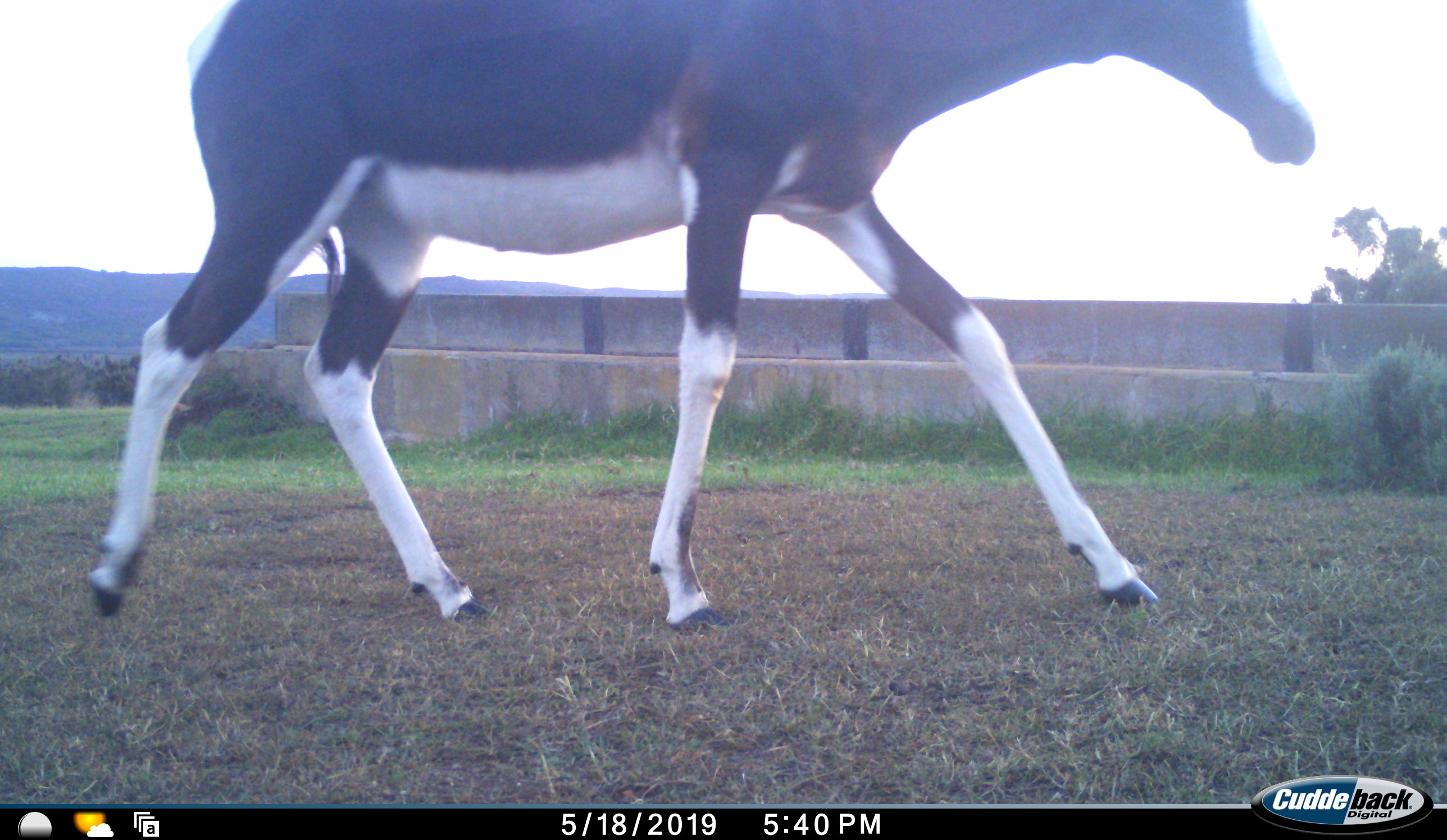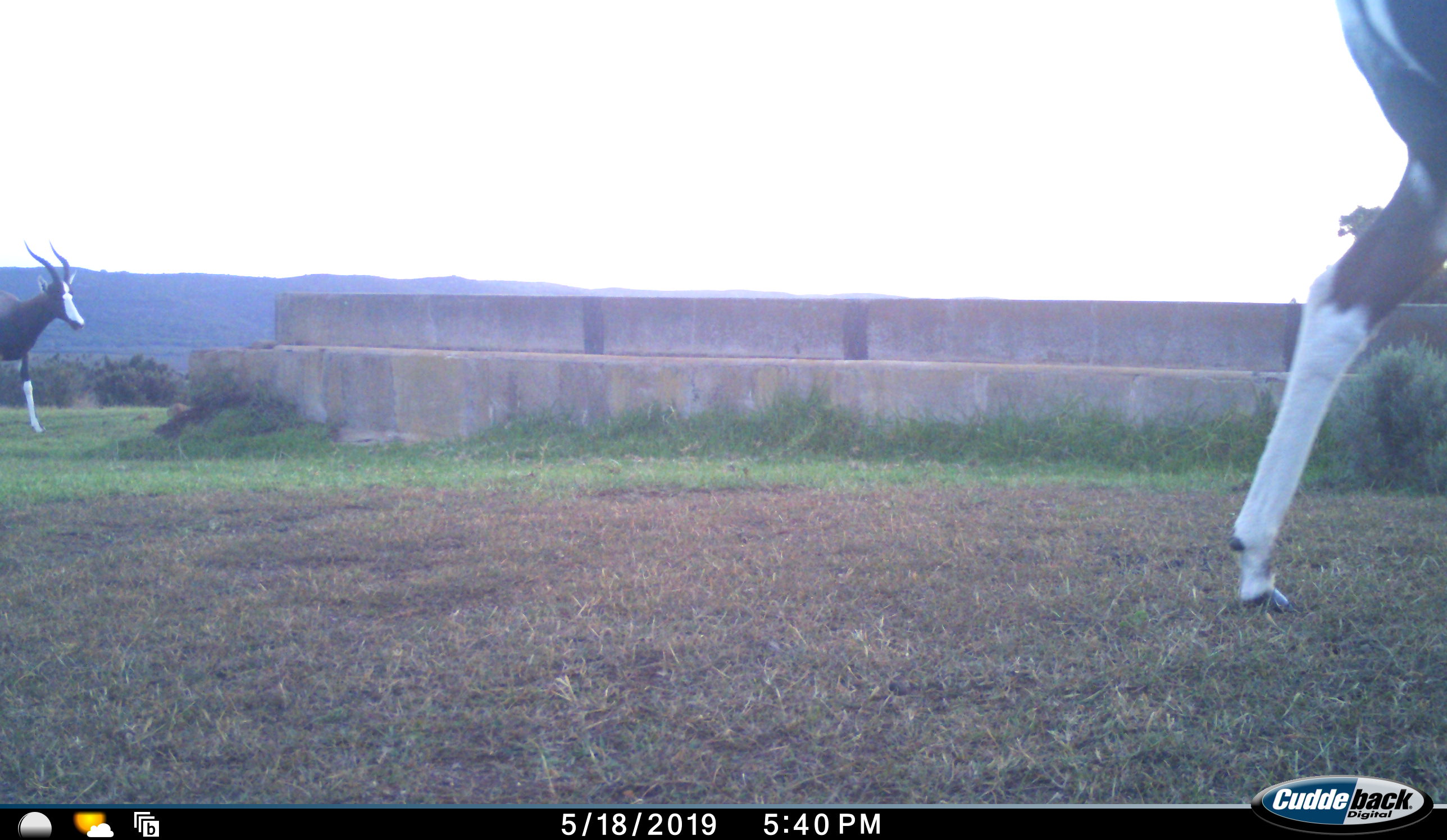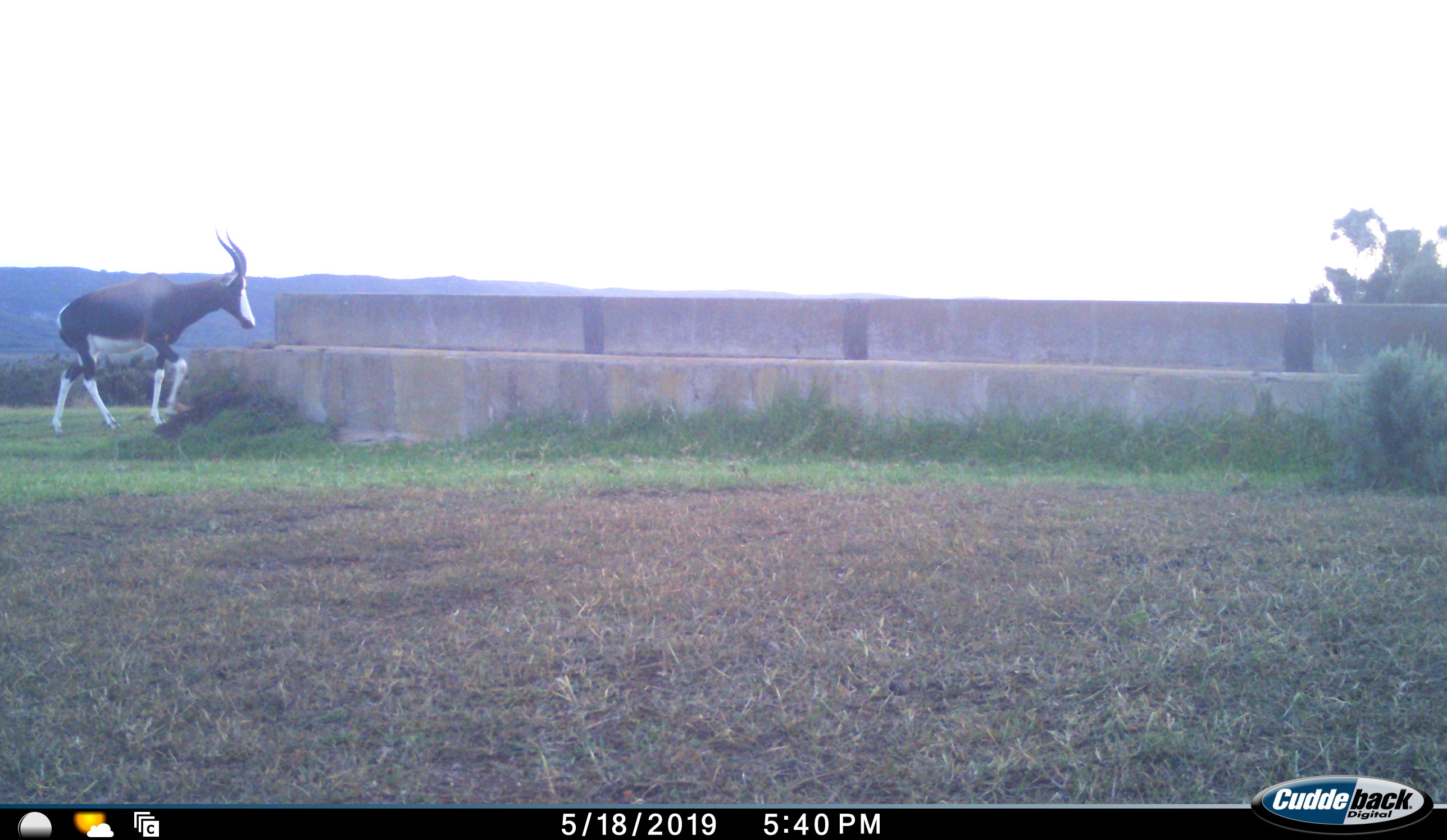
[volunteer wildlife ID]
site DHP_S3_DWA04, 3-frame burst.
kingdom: Animalia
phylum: Chordata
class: Mammalia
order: Artiodactyla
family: Bovidae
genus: Damaliscus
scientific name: Damaliscus pygargus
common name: bontebok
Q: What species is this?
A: Bontebok (Damaliscus pygargus).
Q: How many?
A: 2.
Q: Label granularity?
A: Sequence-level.